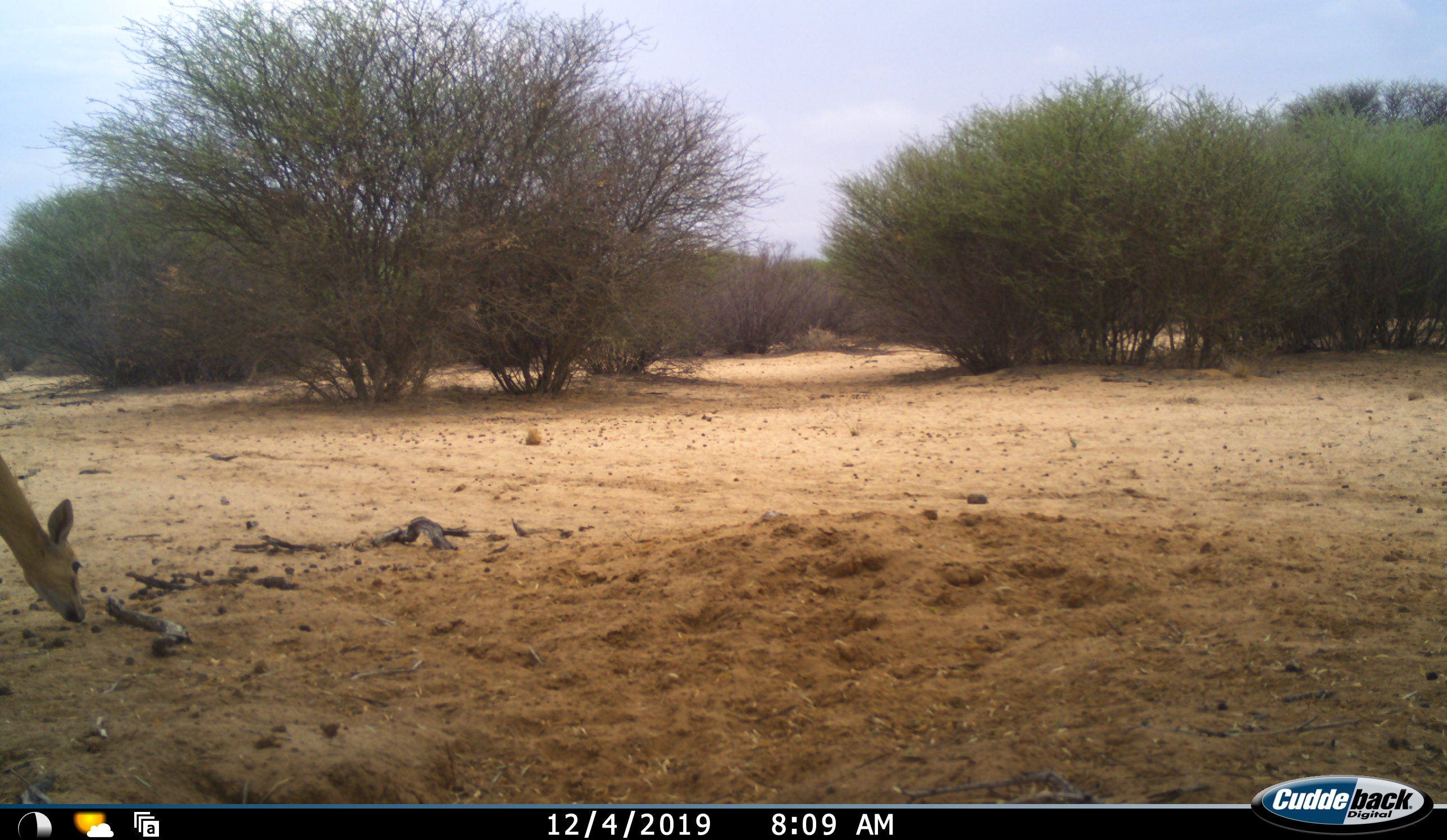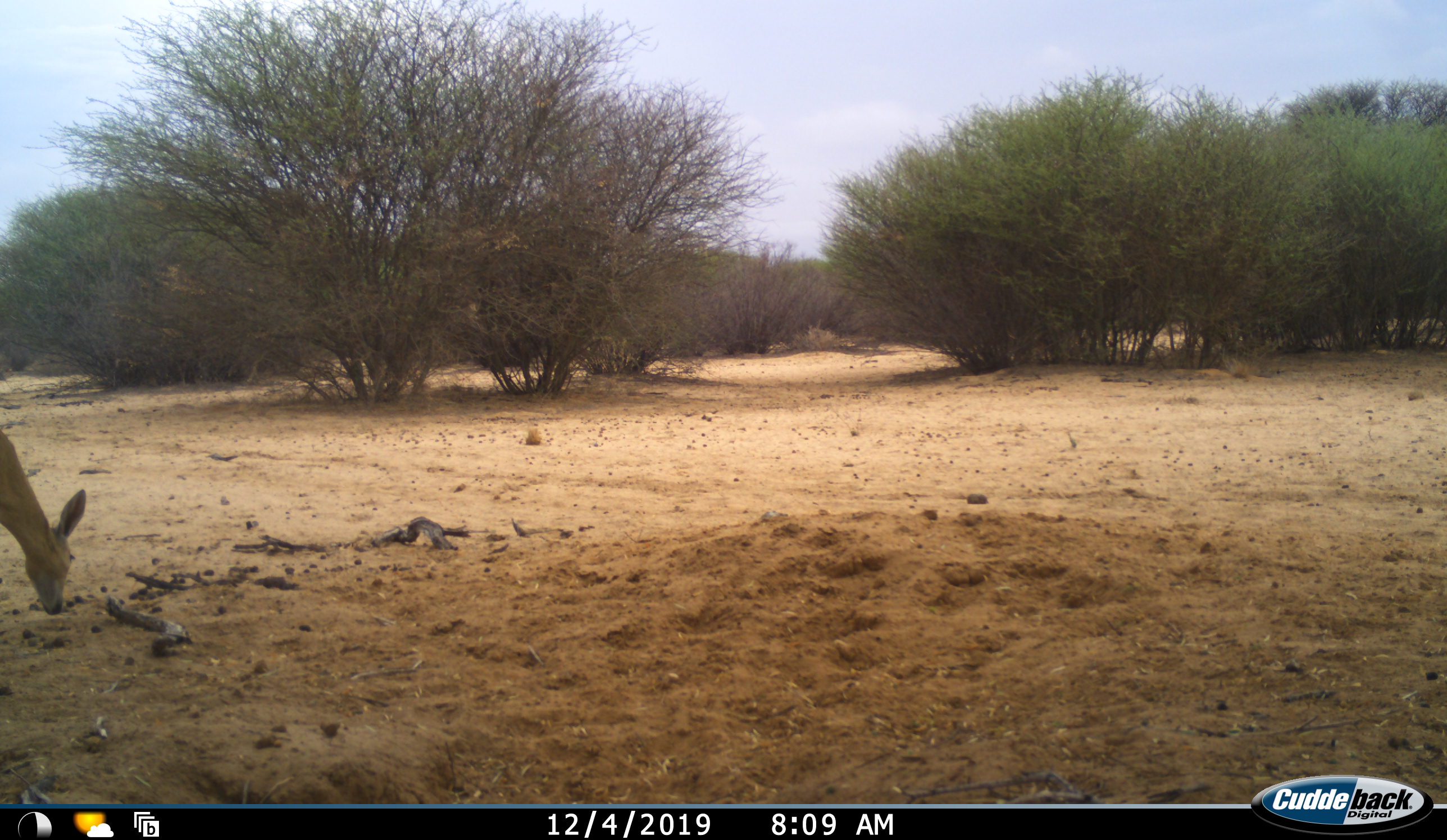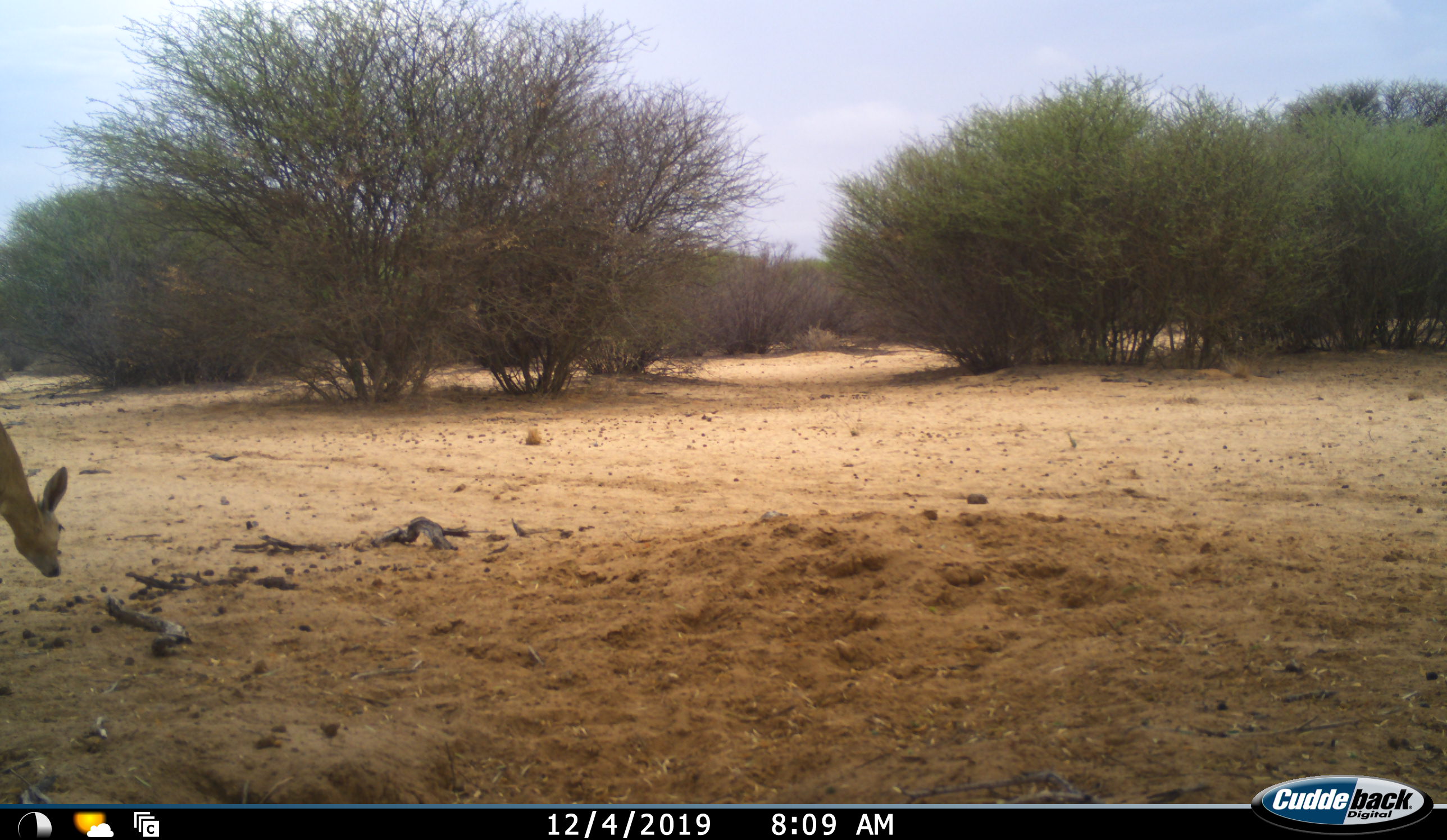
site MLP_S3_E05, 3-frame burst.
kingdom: Animalia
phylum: Chordata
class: Mammalia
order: Artiodactyla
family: Bovidae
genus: Sylvicapra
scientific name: Sylvicapra grimmia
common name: common duiker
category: duikercommongrey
Duikercommongrey (common duiker) (Sylvicapra grimmia), count 1. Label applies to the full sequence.